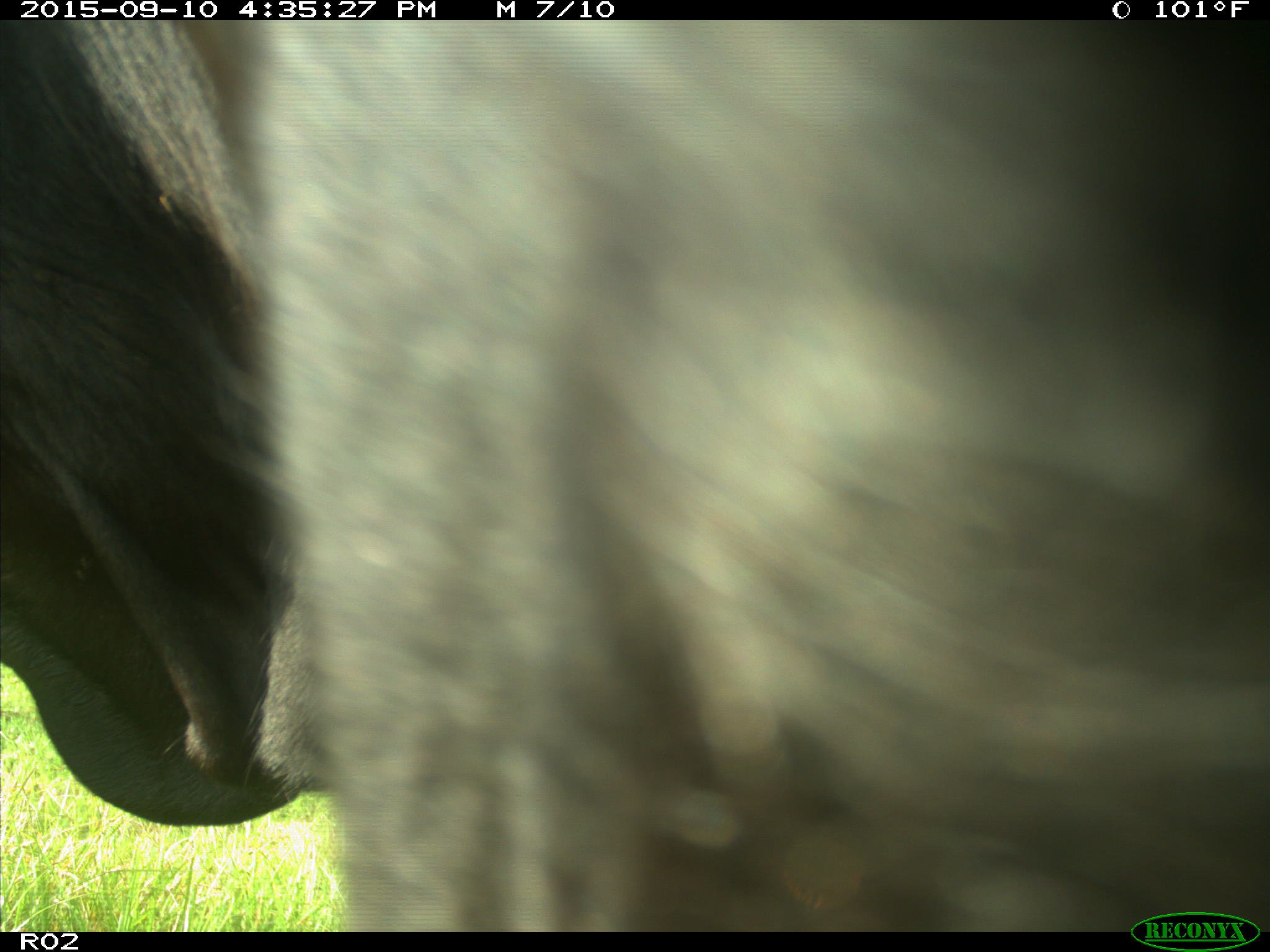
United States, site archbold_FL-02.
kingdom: Animalia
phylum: Chordata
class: Mammalia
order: Artiodactyla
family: Bovidae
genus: Bos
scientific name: Bos taurus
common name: domestic cow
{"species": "Bos taurus (domestic cow)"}